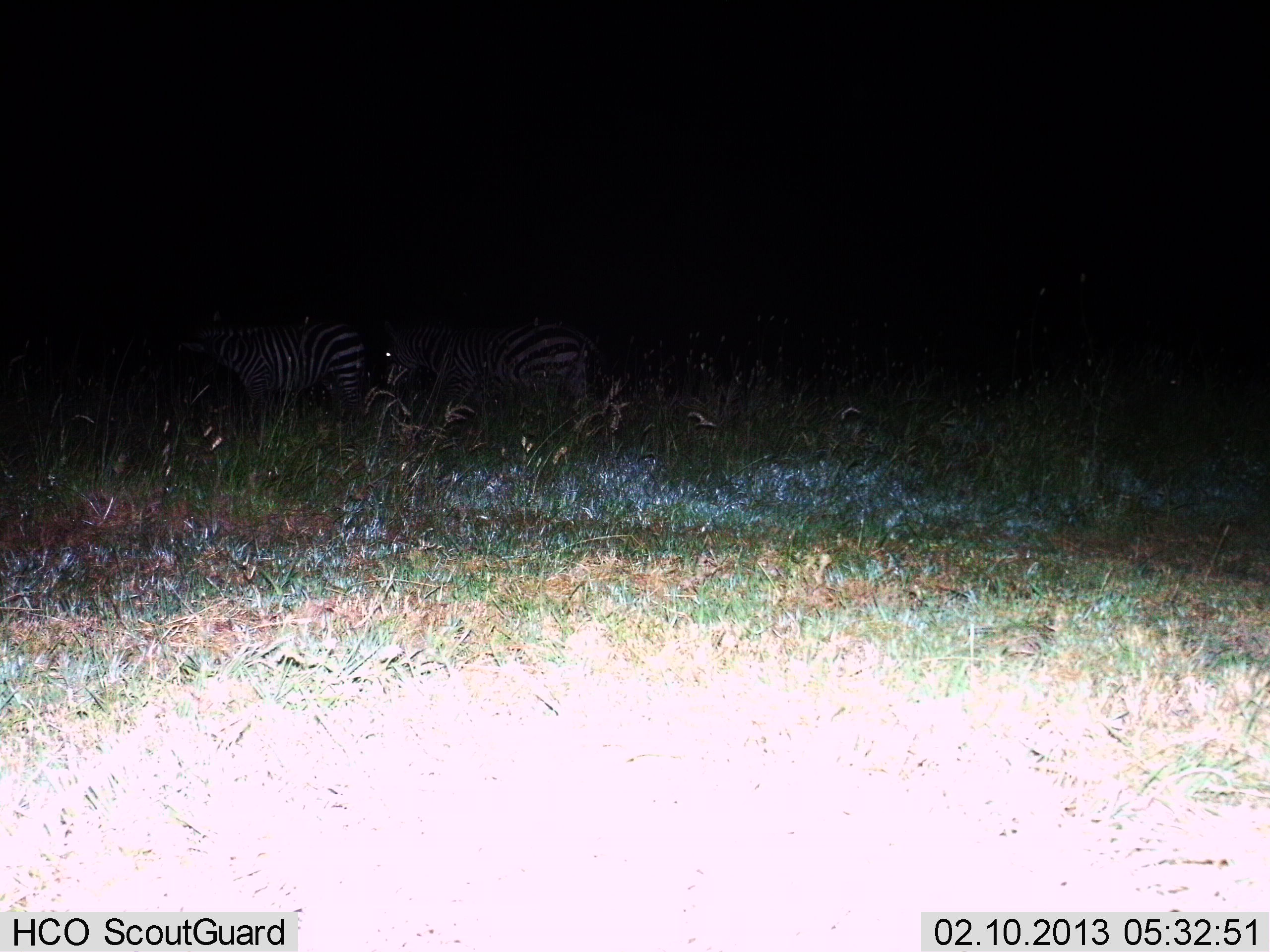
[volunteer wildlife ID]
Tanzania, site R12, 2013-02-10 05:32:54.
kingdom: Animalia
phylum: Chordata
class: Mammalia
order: Perissodactyla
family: Equidae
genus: Equus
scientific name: Equus quagga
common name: plains zebra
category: zebra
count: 2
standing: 65%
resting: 0%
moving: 35%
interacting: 0%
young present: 0%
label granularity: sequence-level